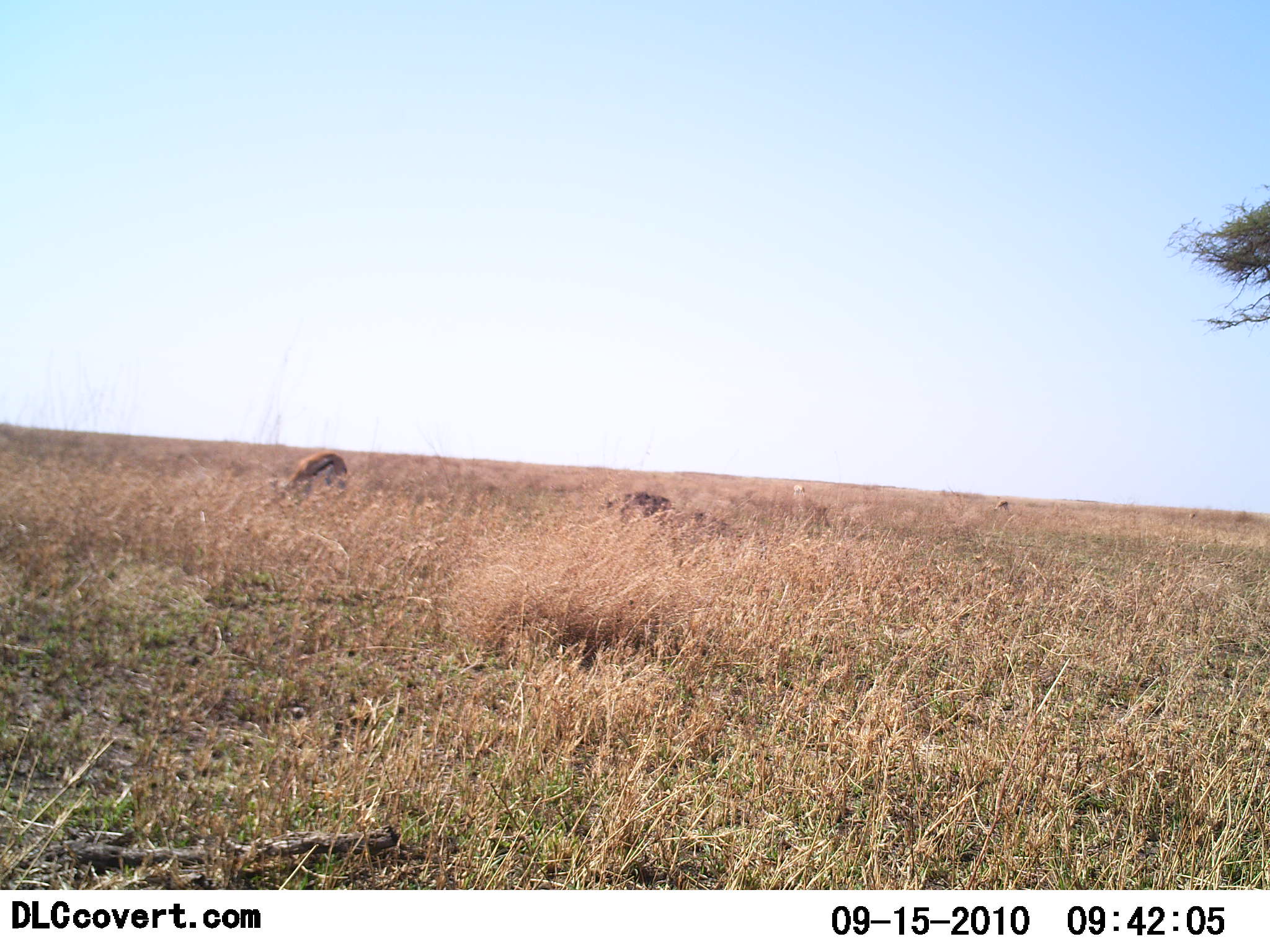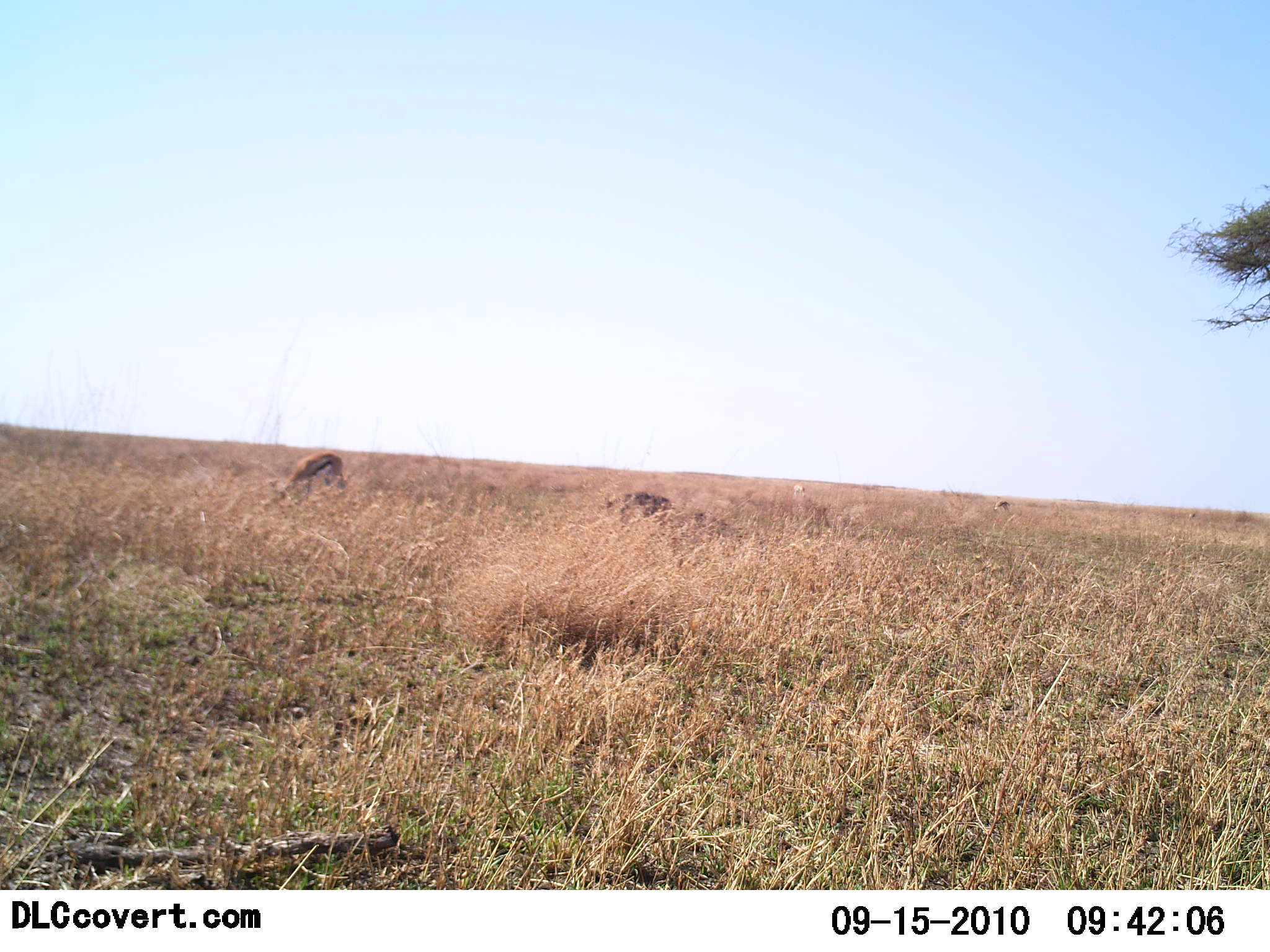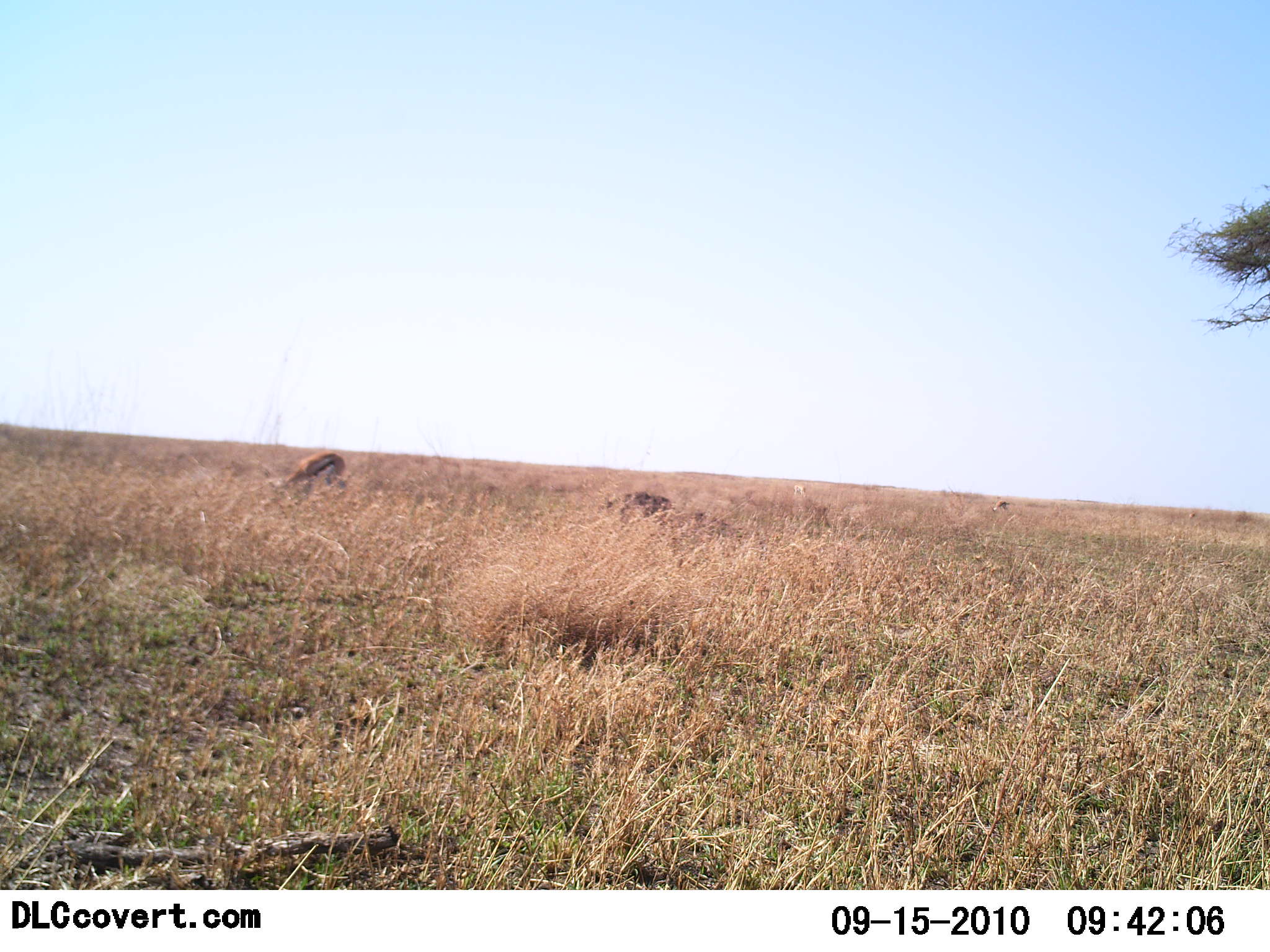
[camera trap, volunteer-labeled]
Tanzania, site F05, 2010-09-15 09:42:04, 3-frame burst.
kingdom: Animalia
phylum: Chordata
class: Mammalia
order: Artiodactyla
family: Bovidae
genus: Eudorcas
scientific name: Eudorcas thomsonii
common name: thomson's gazelle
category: gazellethomsons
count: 1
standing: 33%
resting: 13%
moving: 0%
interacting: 0%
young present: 0%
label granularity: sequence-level